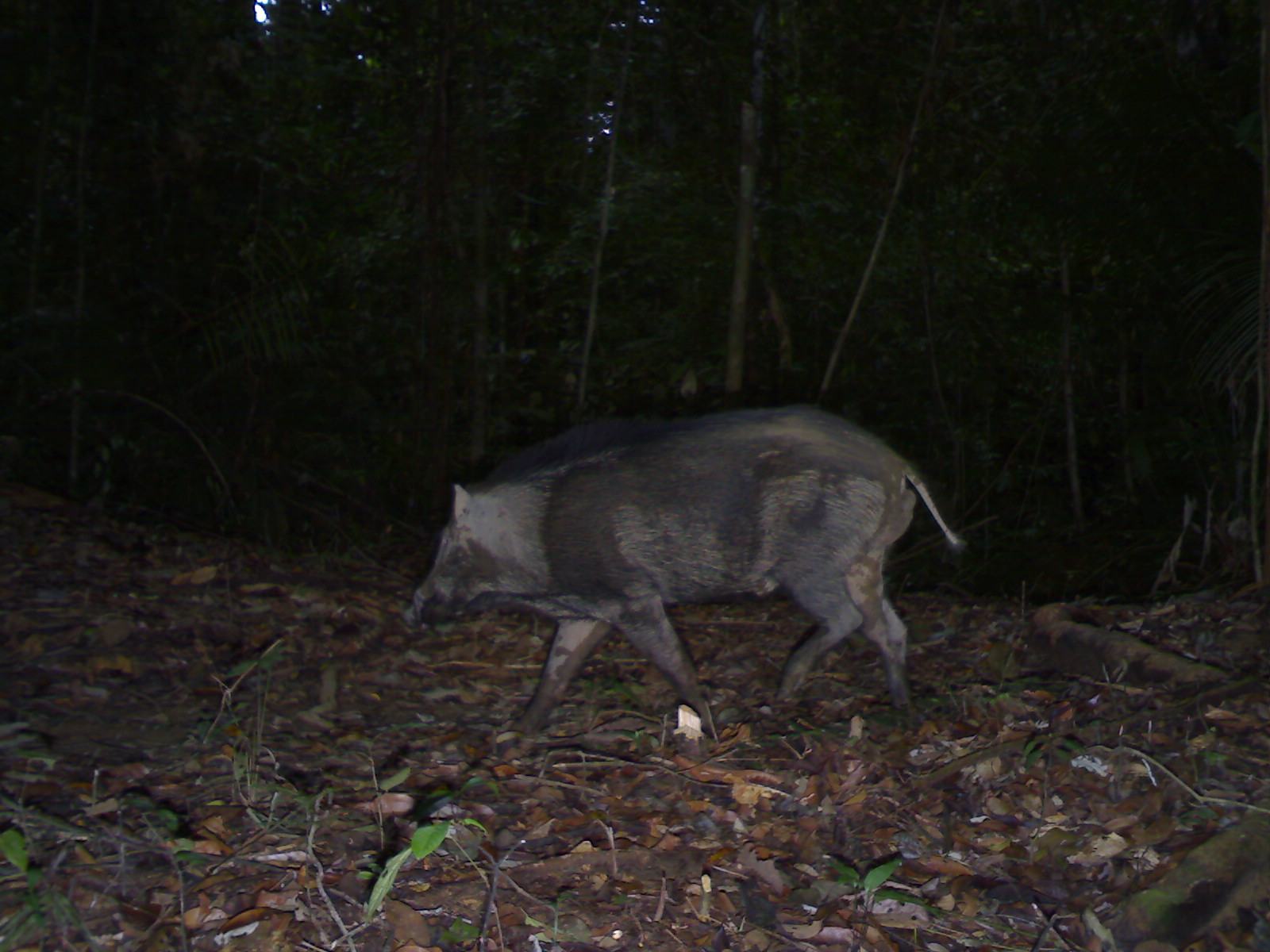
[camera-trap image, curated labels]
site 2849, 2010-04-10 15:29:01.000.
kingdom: Animalia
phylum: Chordata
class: Mammalia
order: Artiodactyla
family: Suidae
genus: Sus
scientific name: Sus scrofa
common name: wild boar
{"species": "Sus scrofa (wild boar)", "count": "1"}